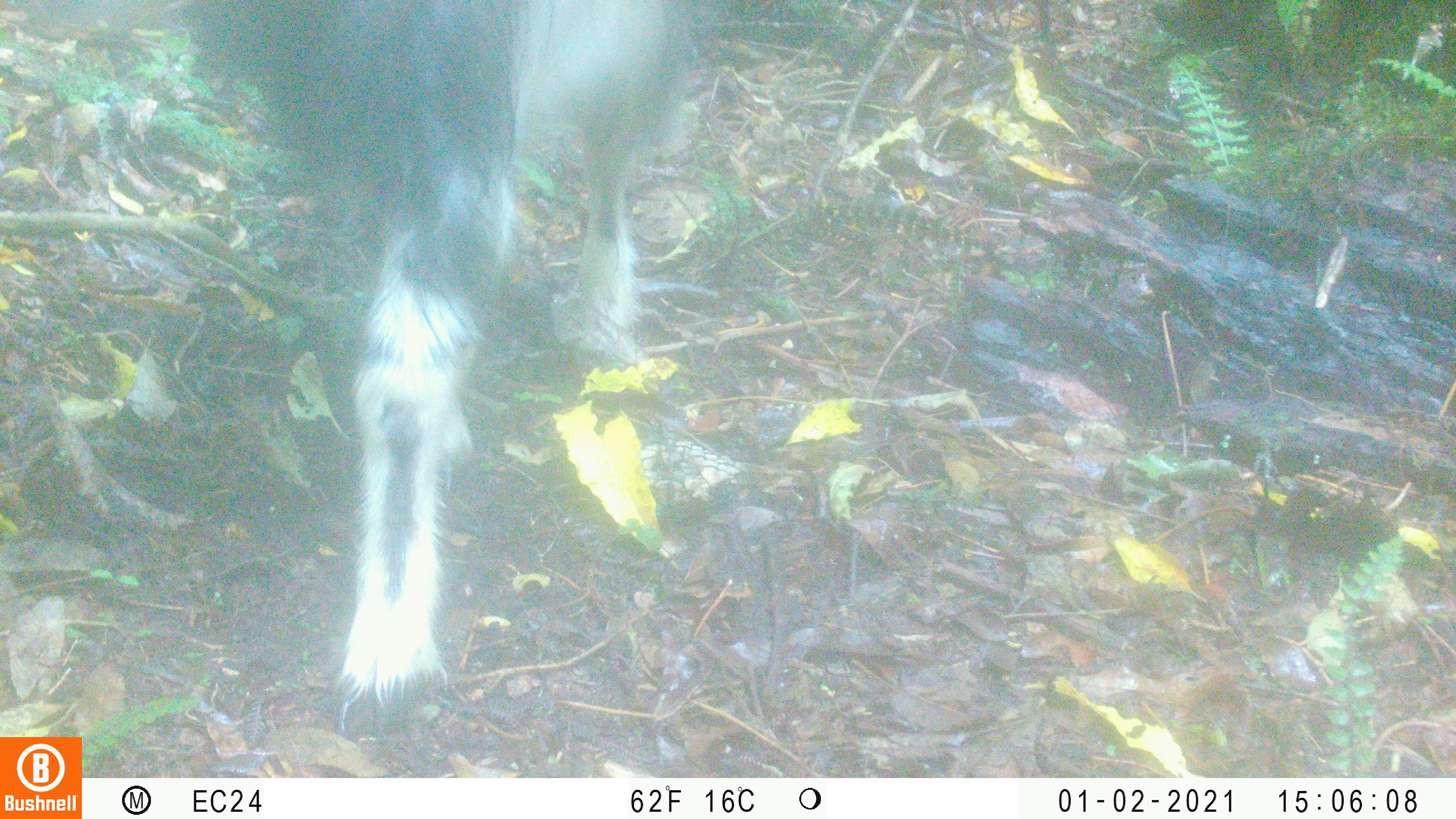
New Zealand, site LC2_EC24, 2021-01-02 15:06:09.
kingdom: Animalia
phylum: Chordata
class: Mammalia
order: Artiodactyla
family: Bovidae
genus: Capra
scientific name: Capra hircus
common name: goat